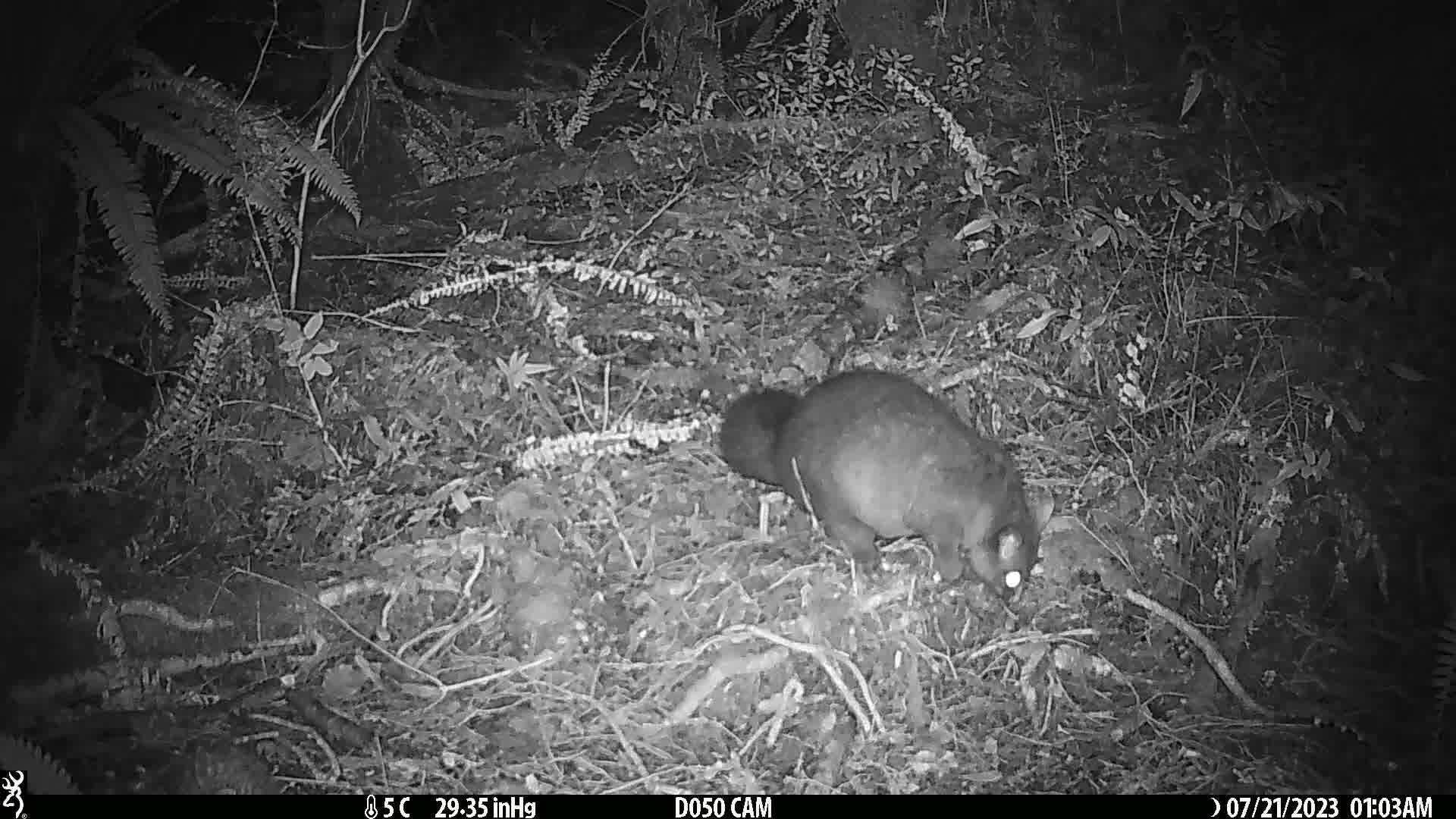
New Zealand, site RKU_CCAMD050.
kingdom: Animalia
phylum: Chordata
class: Mammalia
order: Diprotodontia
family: Phalangeridae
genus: Trichosurus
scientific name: Trichosurus vulpecula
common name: common brushtail possum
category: possum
Possum (common brushtail possum) (Trichosurus vulpecula).